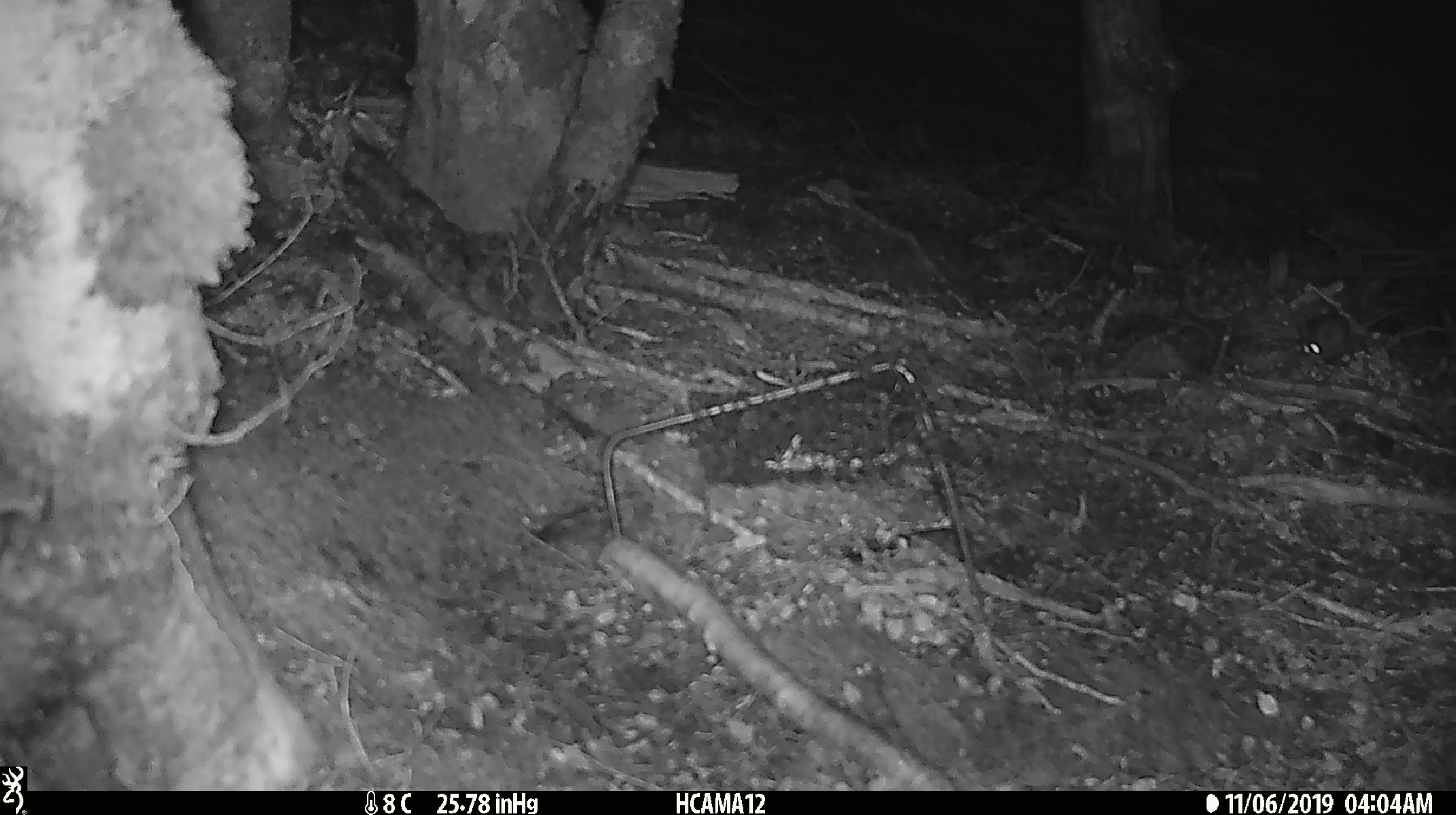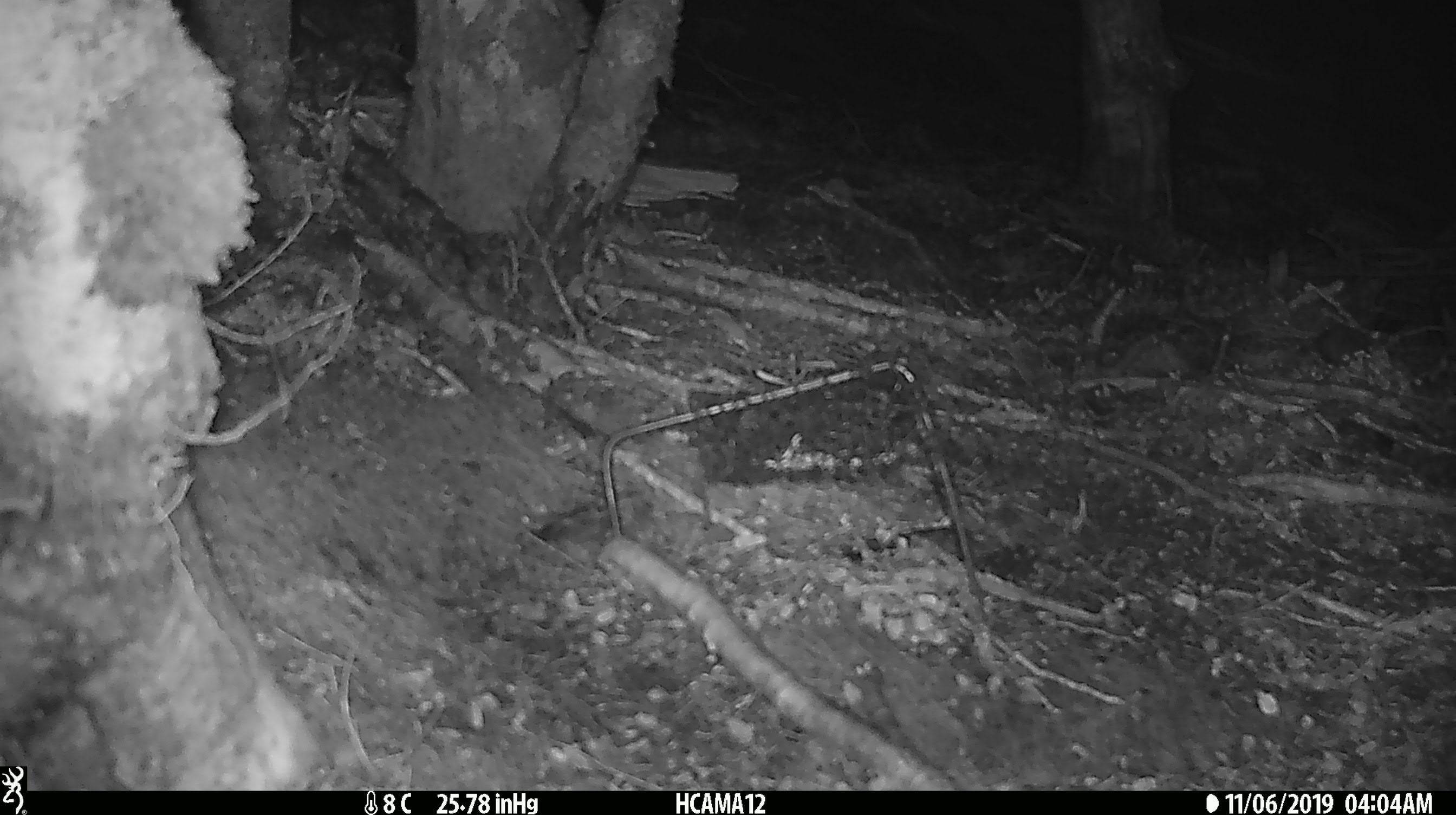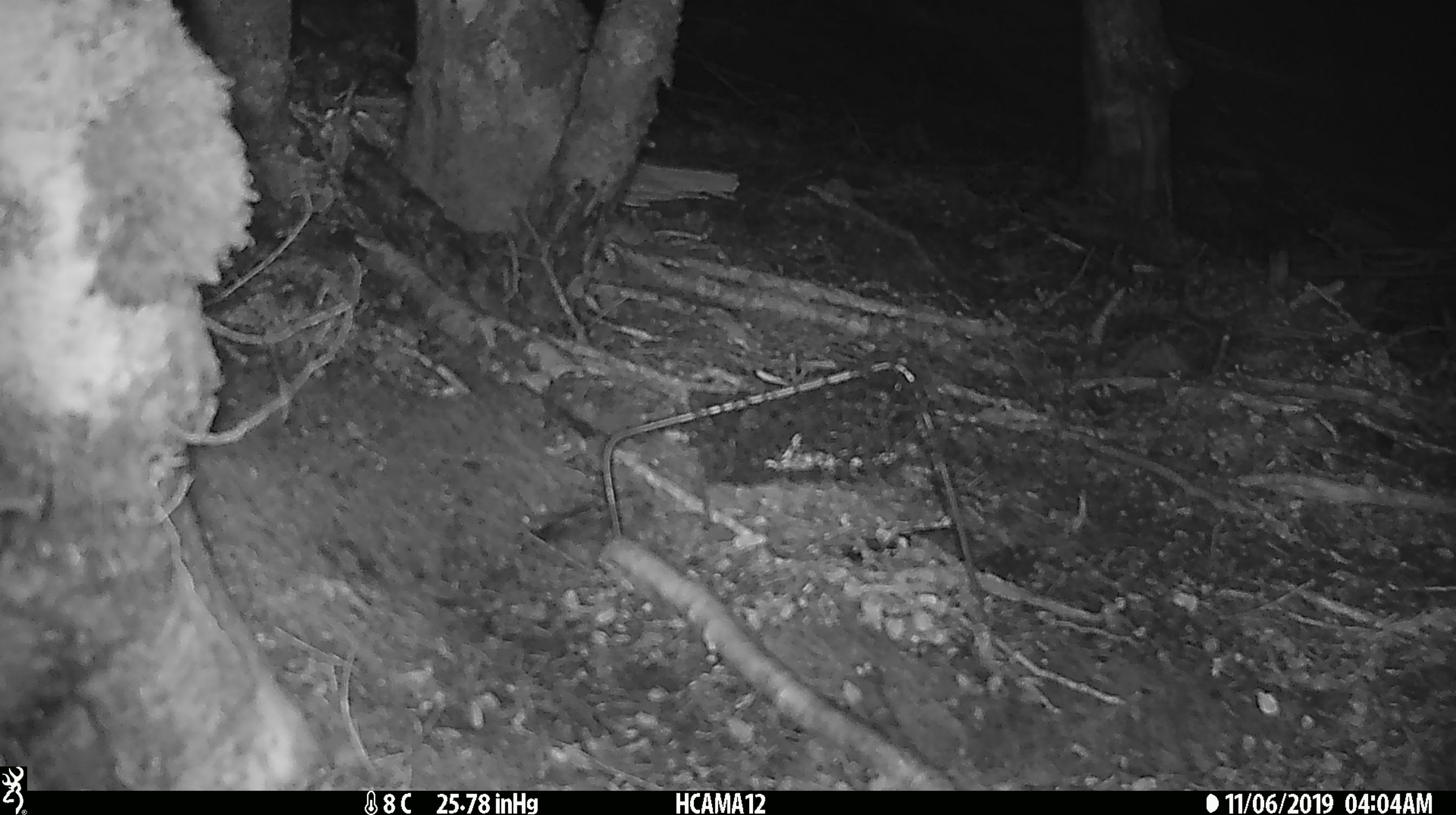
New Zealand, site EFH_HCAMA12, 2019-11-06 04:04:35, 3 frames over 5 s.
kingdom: Animalia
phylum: Chordata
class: Mammalia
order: Rodentia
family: Muridae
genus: Mus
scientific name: Mus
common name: mouse